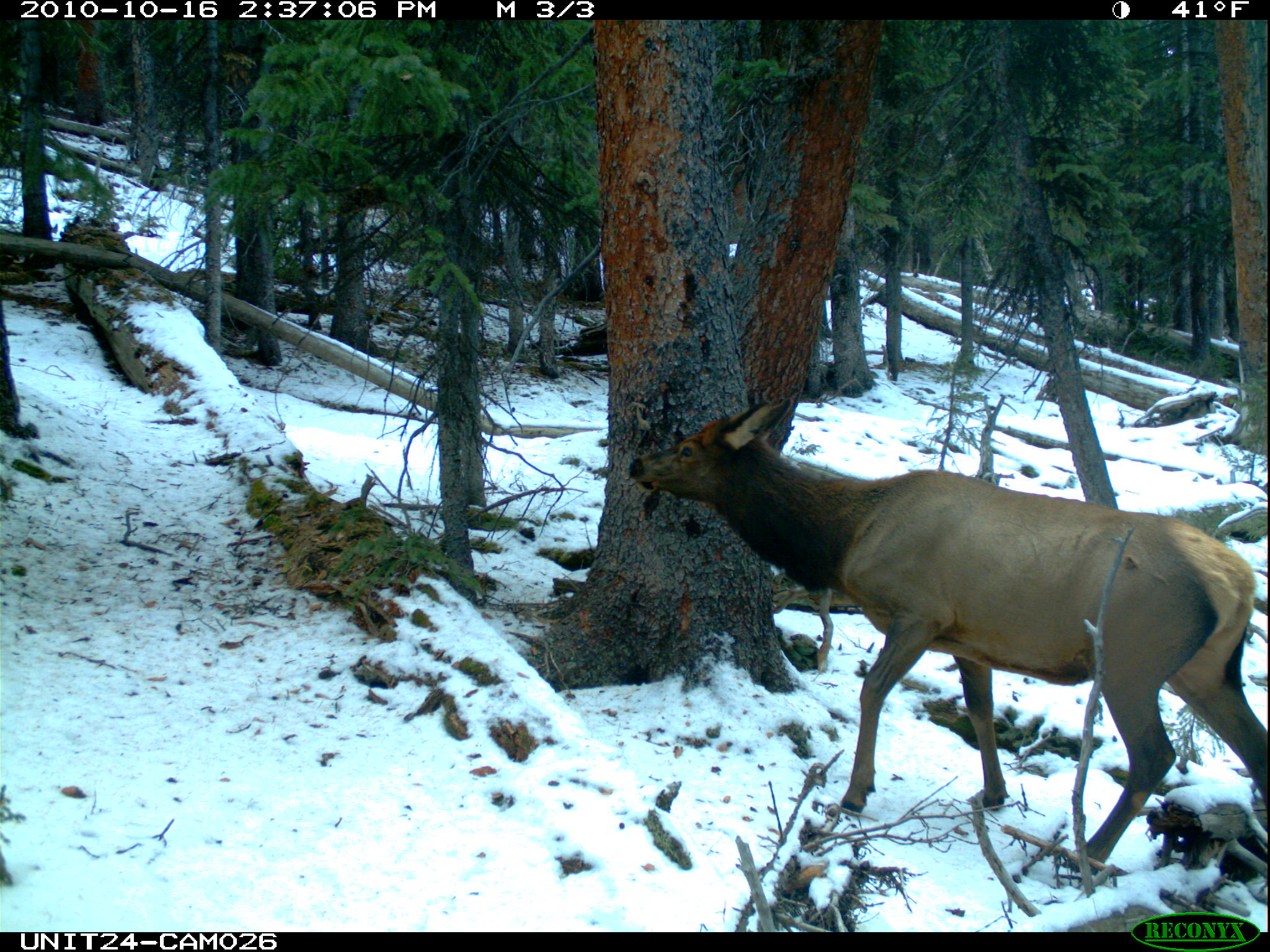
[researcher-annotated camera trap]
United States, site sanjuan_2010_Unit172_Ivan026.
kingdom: Animalia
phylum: Chordata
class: Mammalia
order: Artiodactyla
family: Cervidae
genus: Cervus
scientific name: Cervus elaphus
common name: red deer